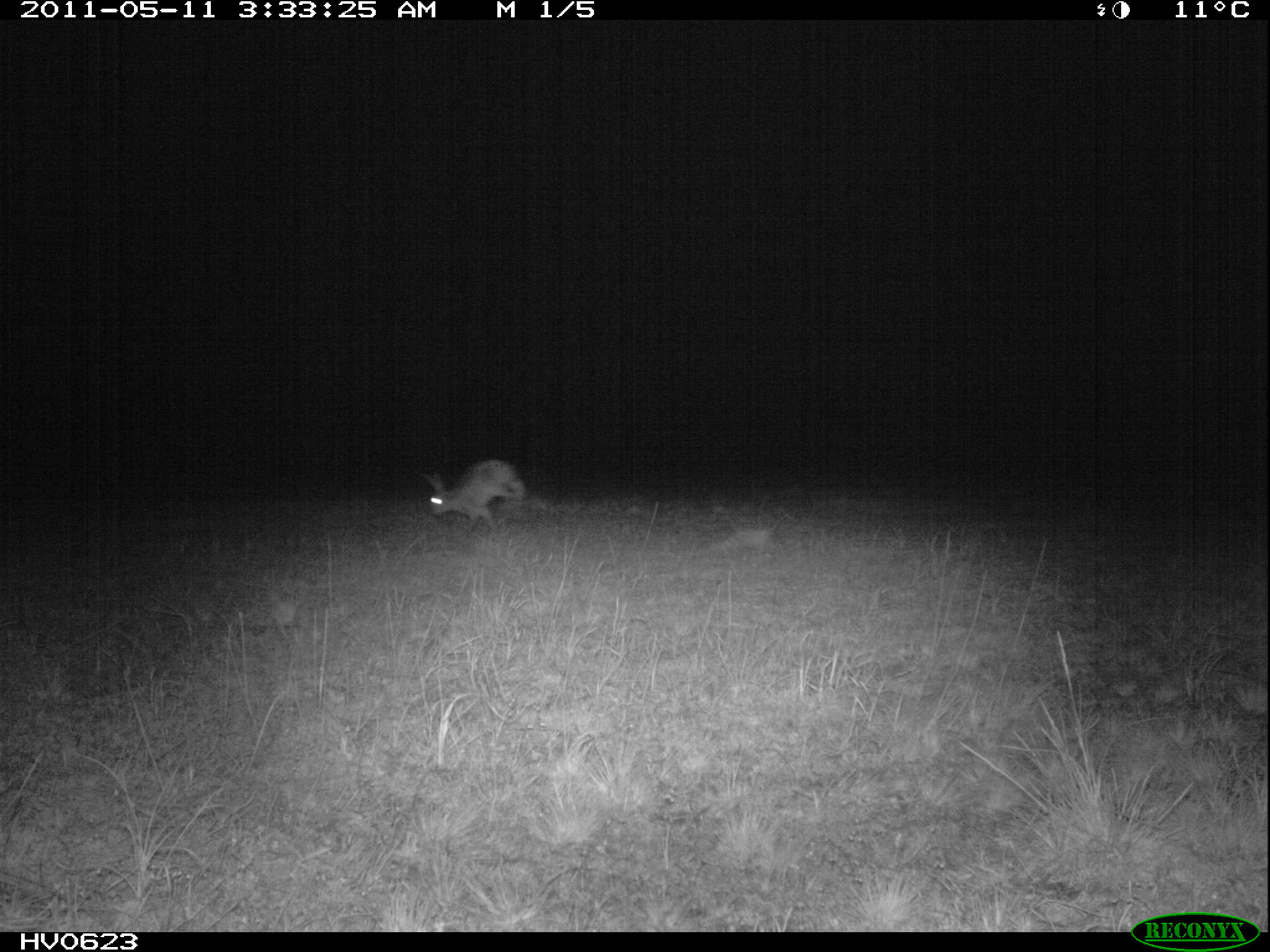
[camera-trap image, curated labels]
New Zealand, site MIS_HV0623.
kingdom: Animalia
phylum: Chordata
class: Mammalia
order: Lagomorpha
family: Leporidae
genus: Lepus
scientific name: Lepus europaeus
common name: brown hare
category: hare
Hare (brown hare) (Lepus europaeus).